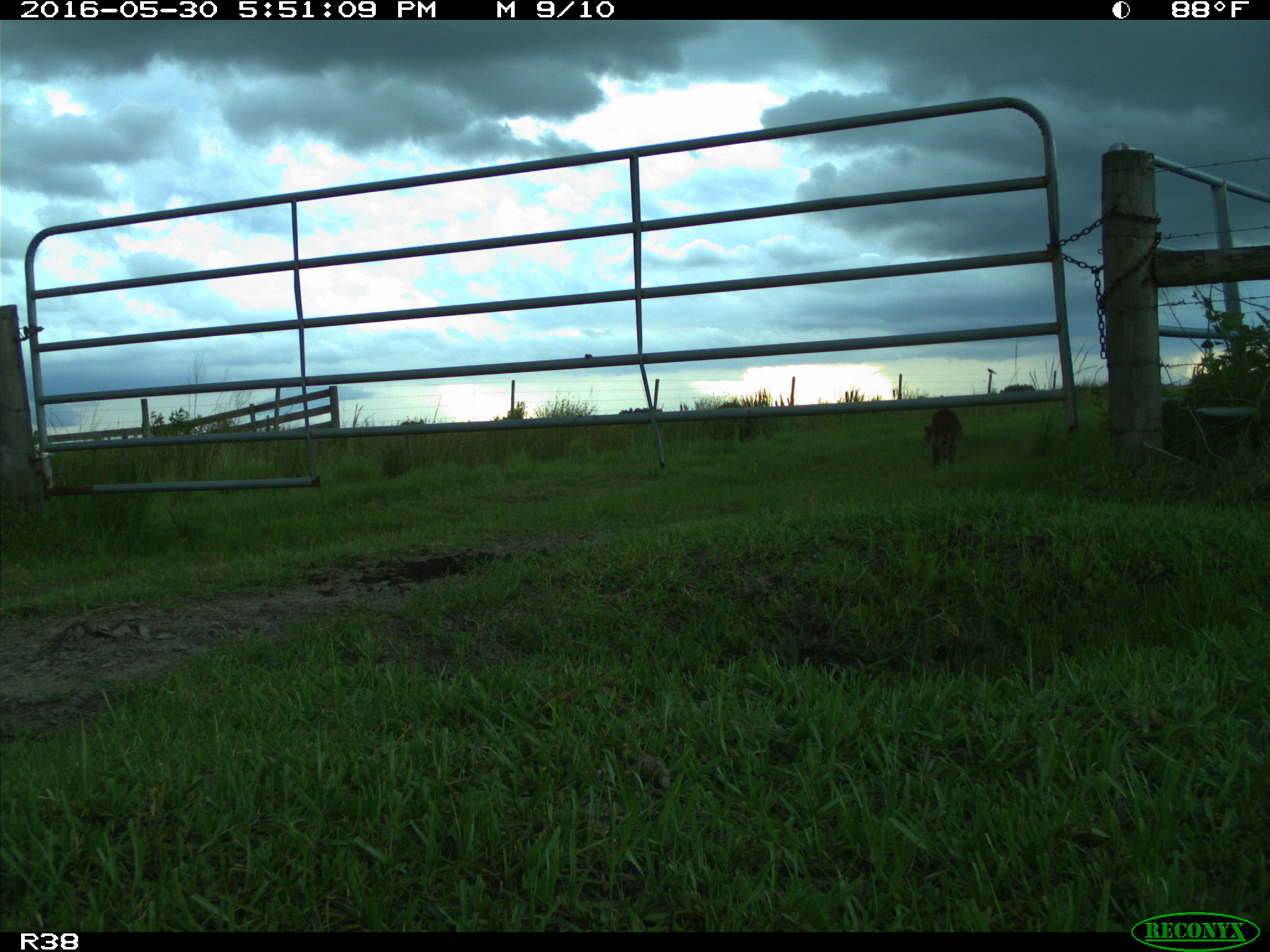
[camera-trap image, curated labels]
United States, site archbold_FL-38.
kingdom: Animalia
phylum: Chordata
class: Mammalia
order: Carnivora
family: Procyonidae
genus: Procyon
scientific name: Procyon lotor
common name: common raccoon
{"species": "Procyon lotor (common raccoon)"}